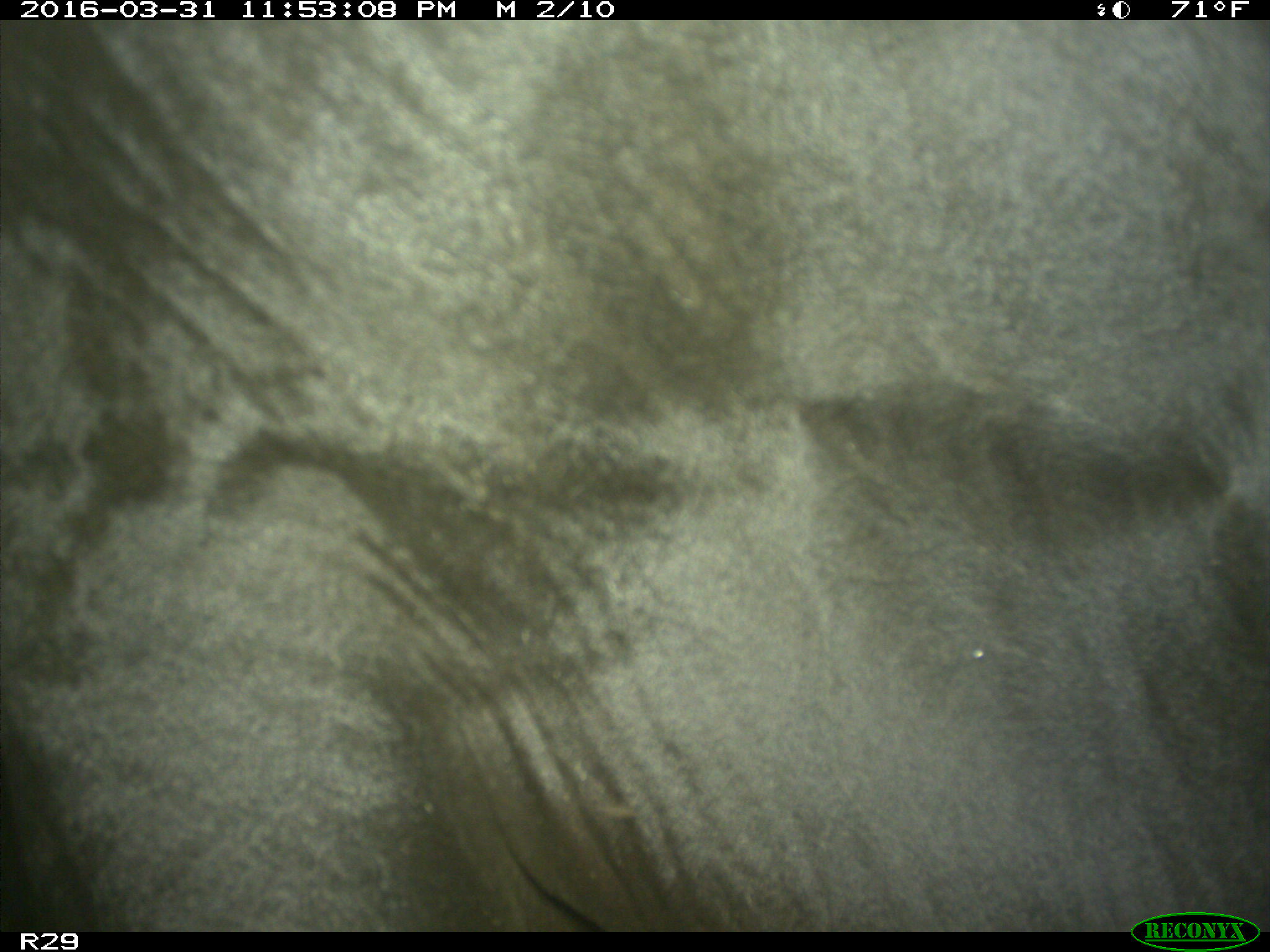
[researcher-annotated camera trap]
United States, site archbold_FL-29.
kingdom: Animalia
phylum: Chordata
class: Mammalia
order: Artiodactyla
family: Bovidae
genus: Bos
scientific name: Bos taurus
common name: domestic cow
Bos taurus (domestic cow).